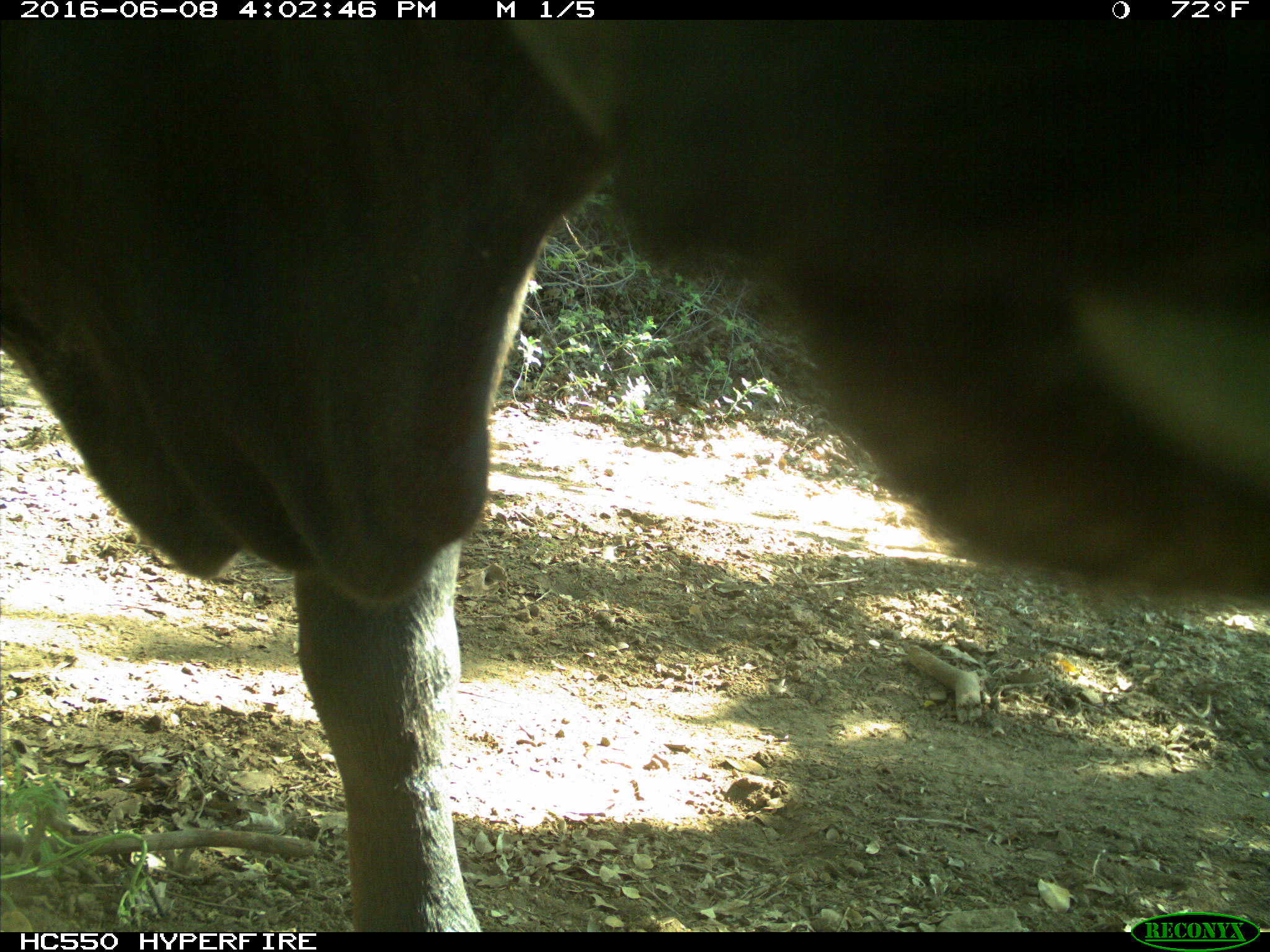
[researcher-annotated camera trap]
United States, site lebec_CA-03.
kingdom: Animalia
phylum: Chordata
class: Mammalia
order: Artiodactyla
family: Bovidae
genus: Bos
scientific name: Bos taurus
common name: domestic cow